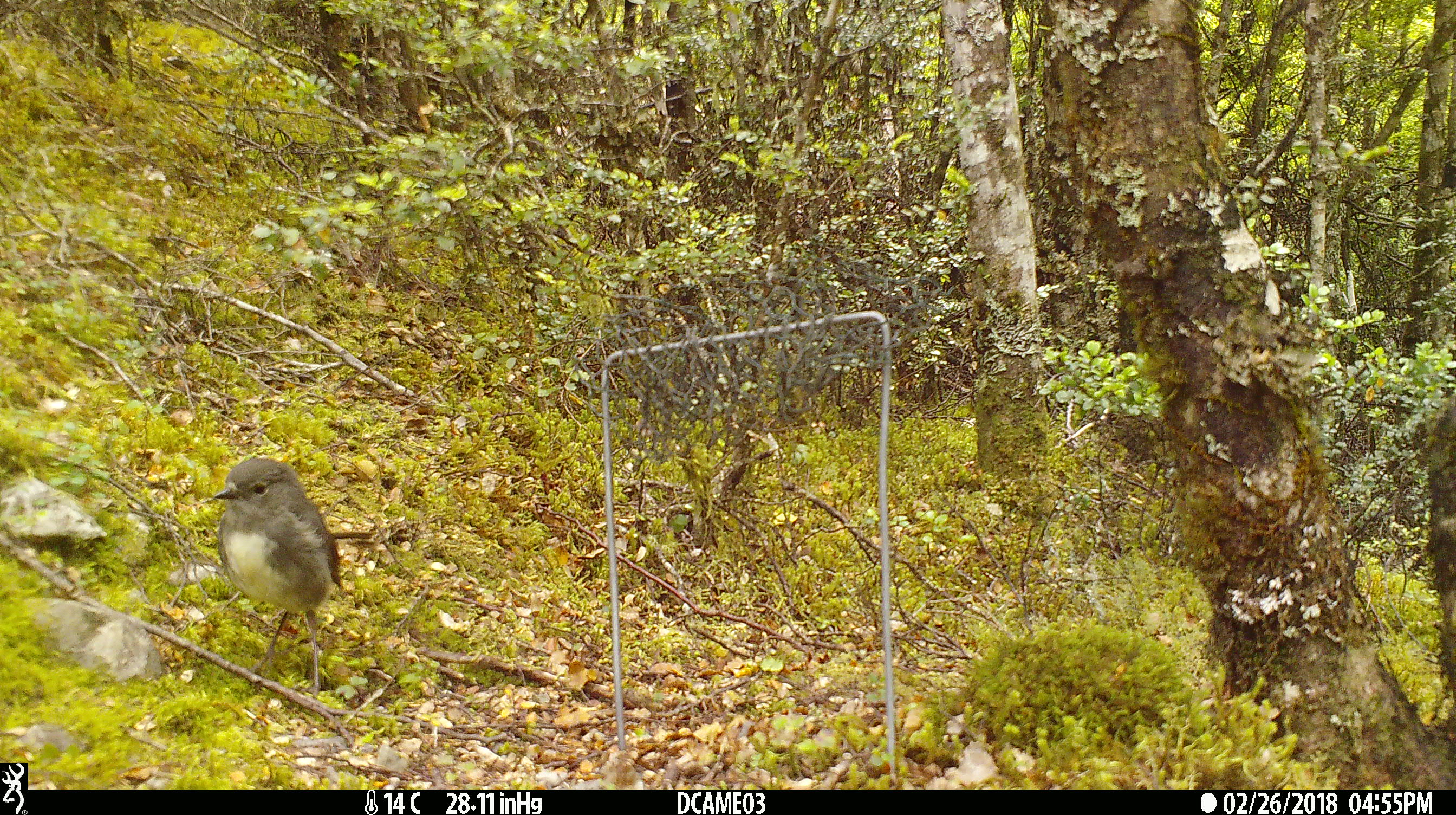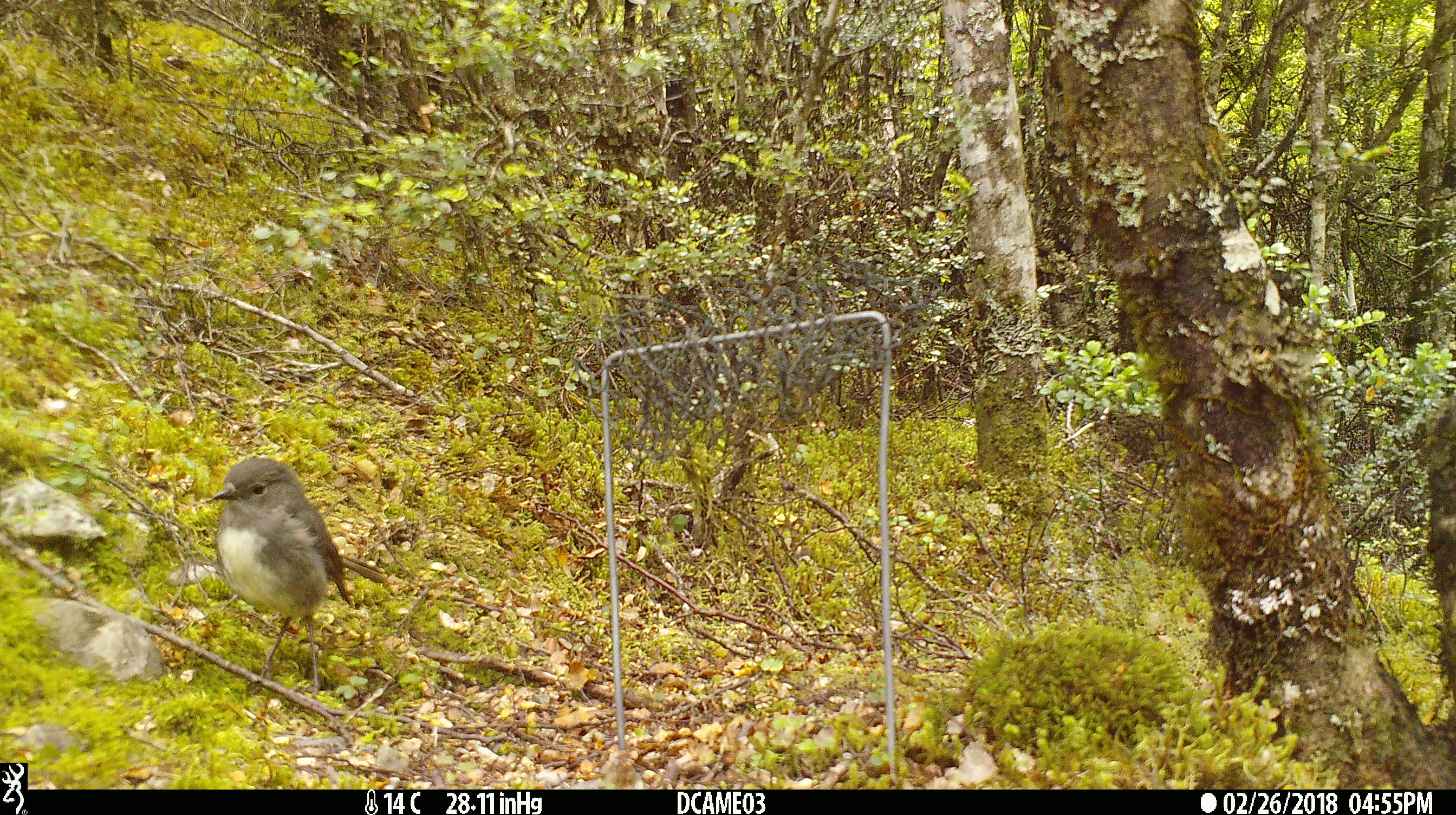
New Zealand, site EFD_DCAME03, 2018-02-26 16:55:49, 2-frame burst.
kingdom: Animalia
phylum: Chordata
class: Aves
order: Passeriformes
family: Petroicidae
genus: Petroica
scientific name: Petroica australis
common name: new zealand robin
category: robin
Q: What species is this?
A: Robin (new zealand robin) (Petroica australis).